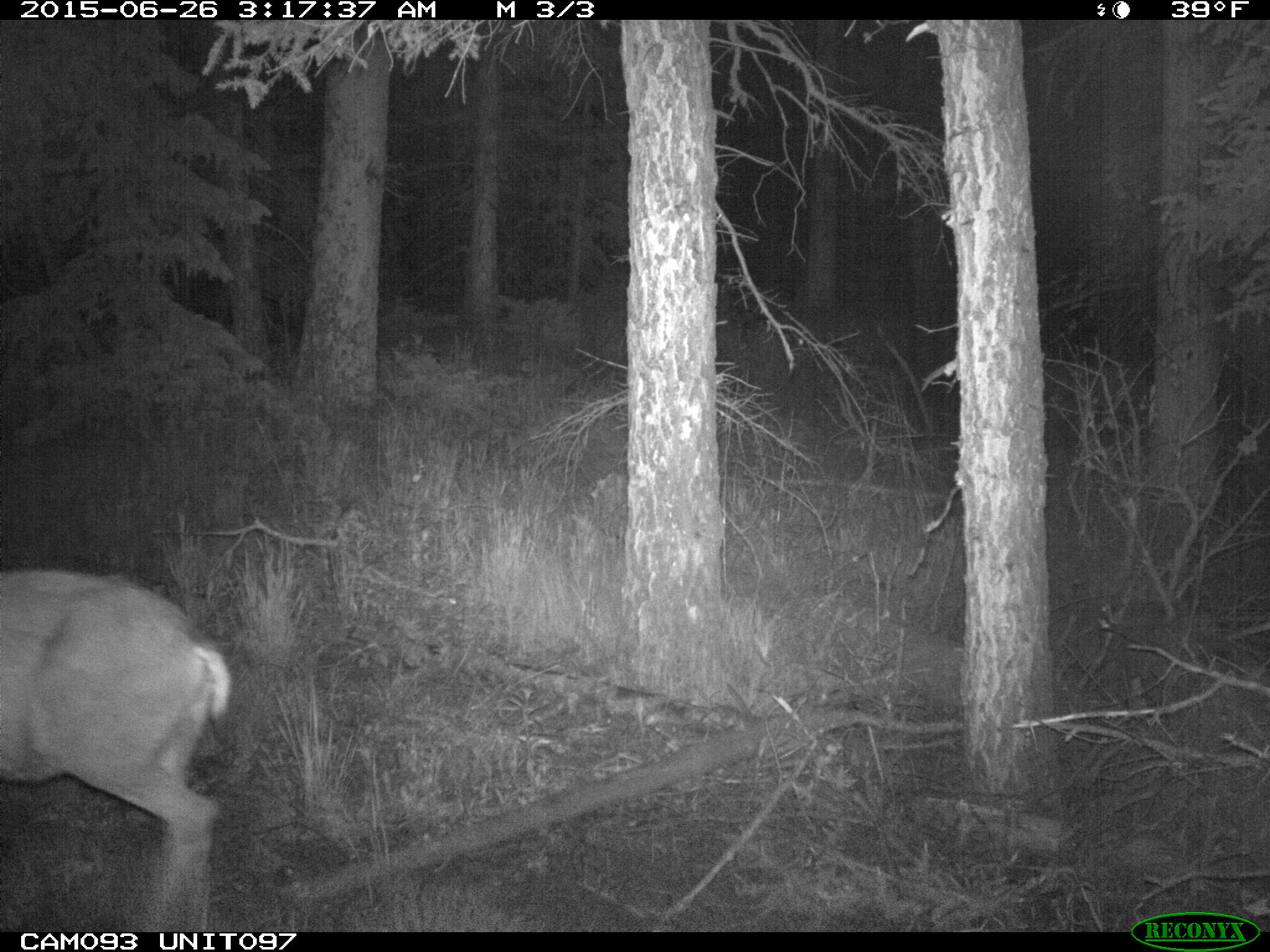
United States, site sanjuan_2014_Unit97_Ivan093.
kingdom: Animalia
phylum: Chordata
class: Mammalia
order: Artiodactyla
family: Cervidae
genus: Odocoileus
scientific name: Odocoileus hemionus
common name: mule deer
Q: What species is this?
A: Odocoileus hemionus (mule deer).